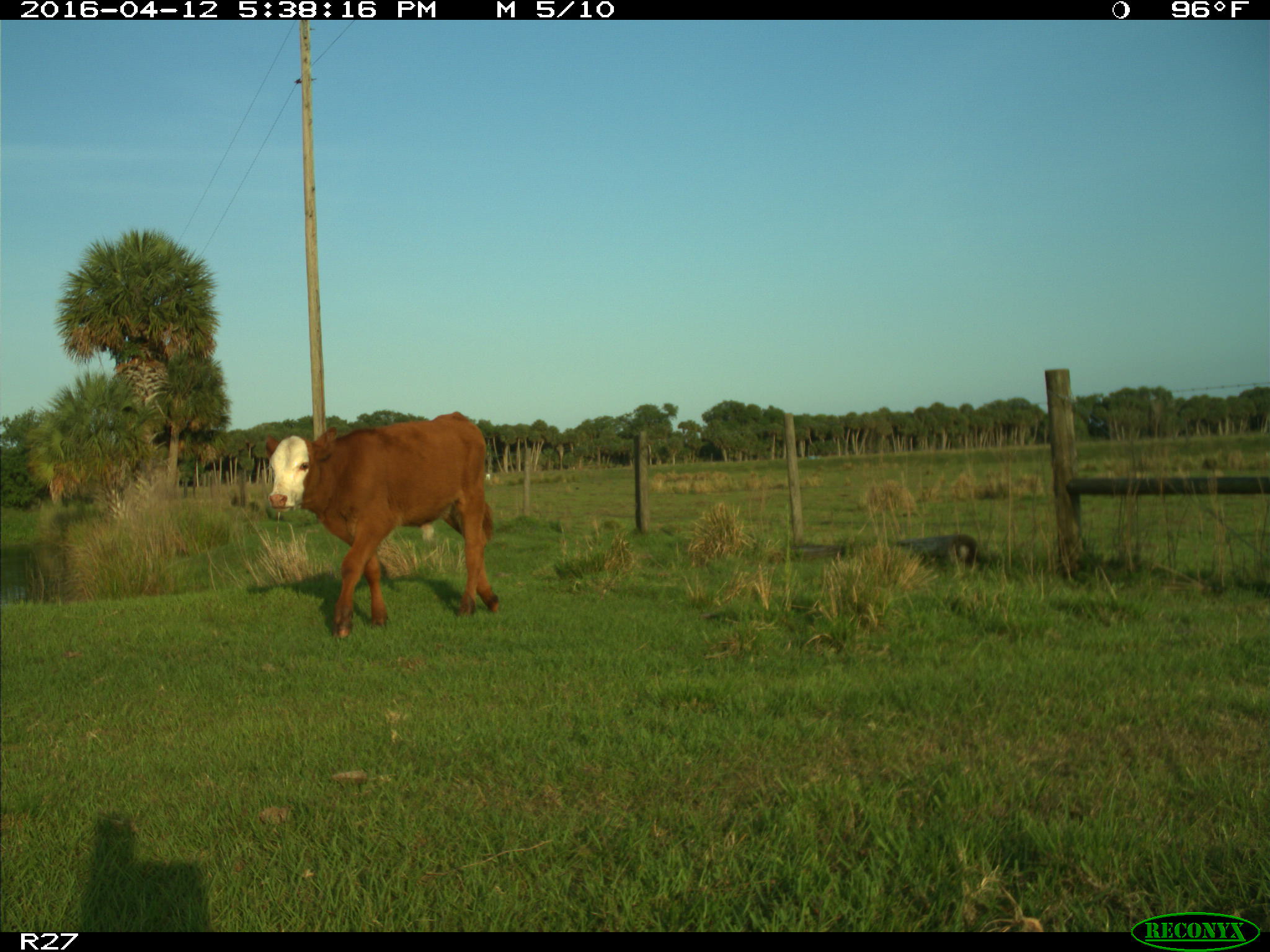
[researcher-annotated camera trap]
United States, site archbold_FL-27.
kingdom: Animalia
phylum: Chordata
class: Mammalia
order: Artiodactyla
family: Bovidae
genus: Bos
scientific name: Bos taurus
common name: domestic cow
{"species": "Bos taurus (domestic cow)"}